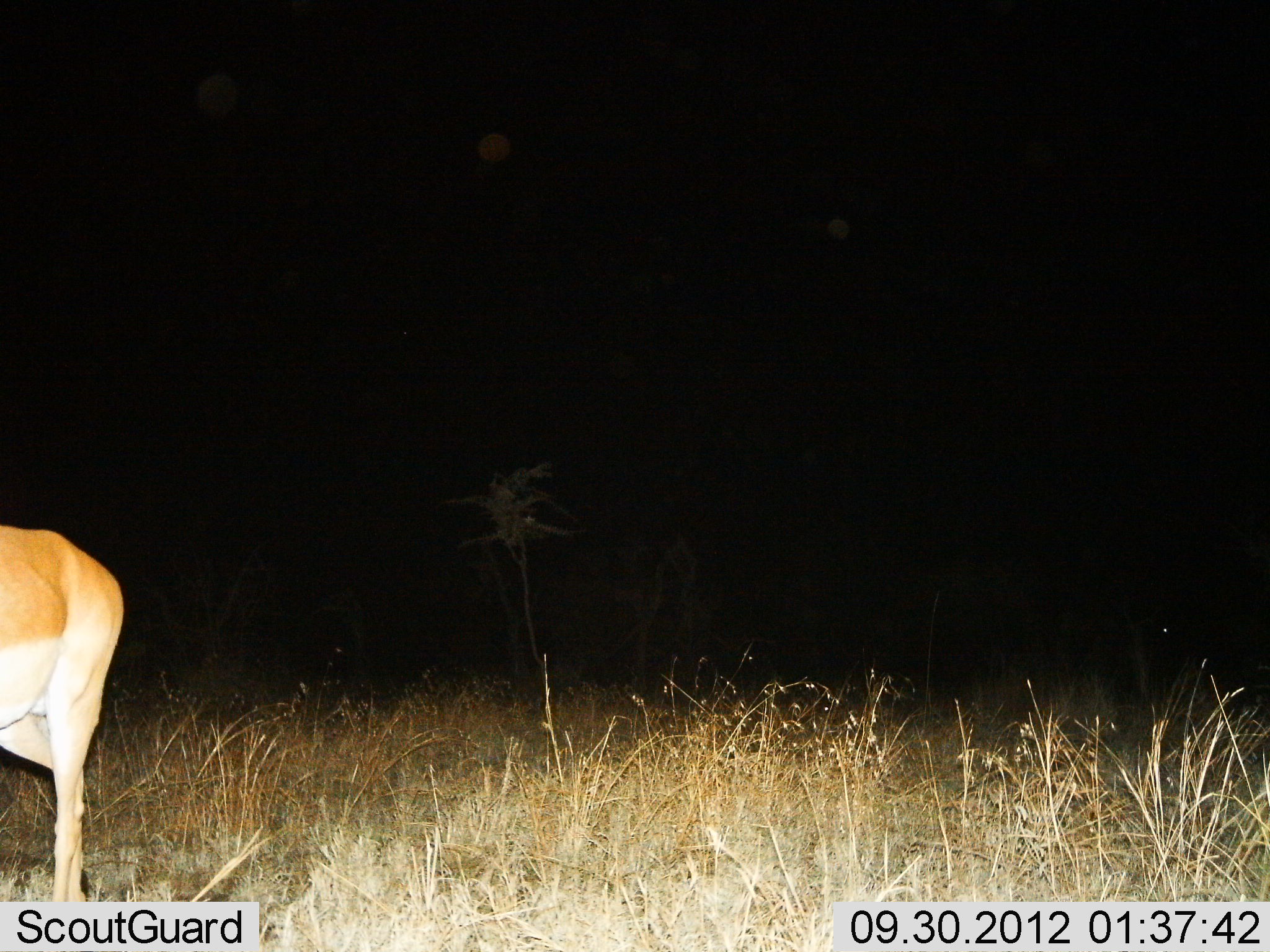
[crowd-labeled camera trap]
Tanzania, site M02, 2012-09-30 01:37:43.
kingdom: Animalia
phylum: Chordata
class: Mammalia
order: Artiodactyla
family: Bovidae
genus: Aepyceros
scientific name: Aepyceros melampus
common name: impala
Impala (Aepyceros melampus), count 1. Behavior (volunteer vote fractions): standing 80%, resting 0%, moving 20%, interacting 0%. Young present (vote fraction): 0%. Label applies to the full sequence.